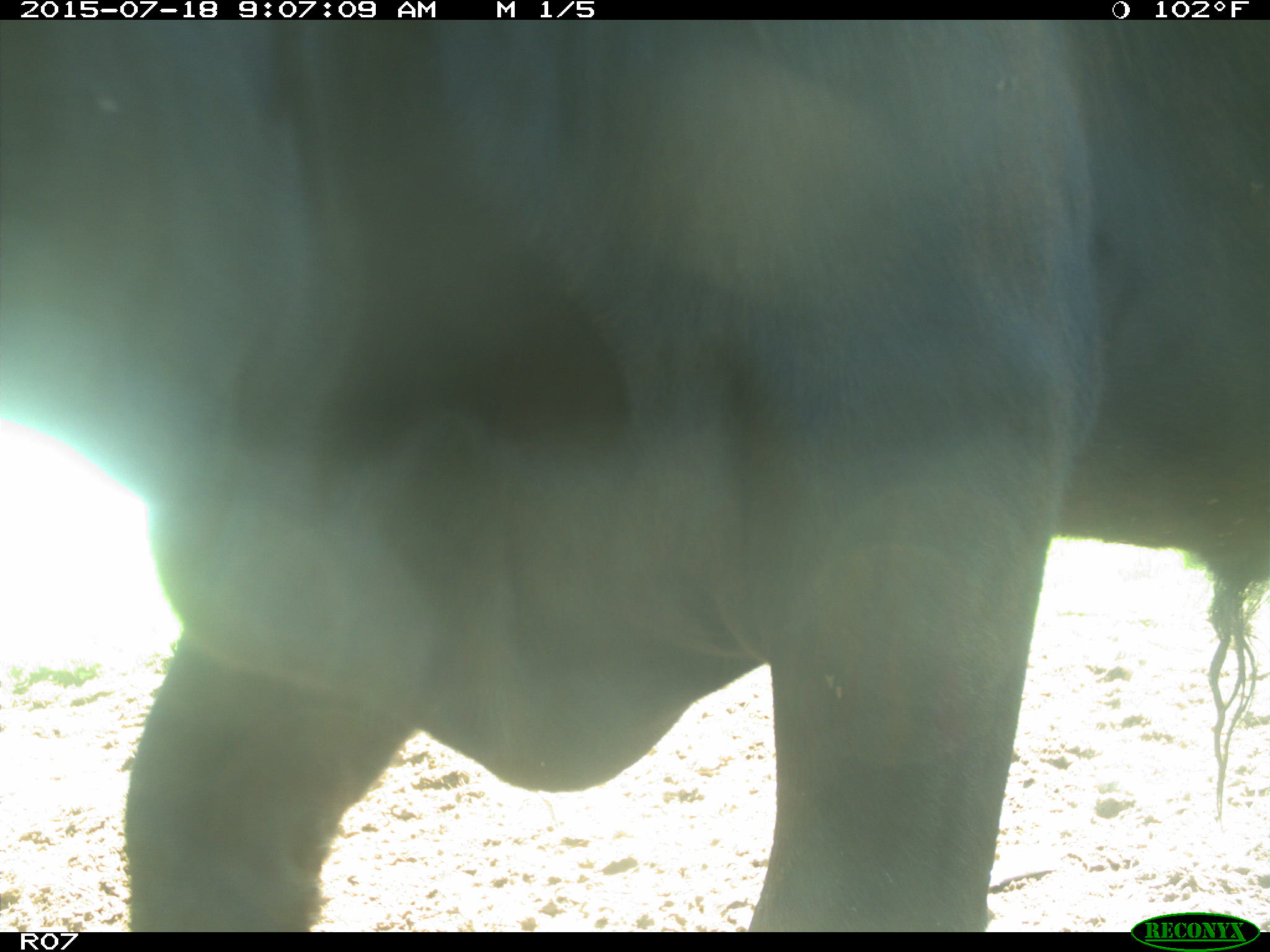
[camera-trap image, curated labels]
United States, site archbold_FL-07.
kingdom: Animalia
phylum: Chordata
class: Mammalia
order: Artiodactyla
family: Bovidae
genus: Bos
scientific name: Bos taurus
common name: domestic cow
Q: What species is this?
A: Bos taurus (domestic cow).